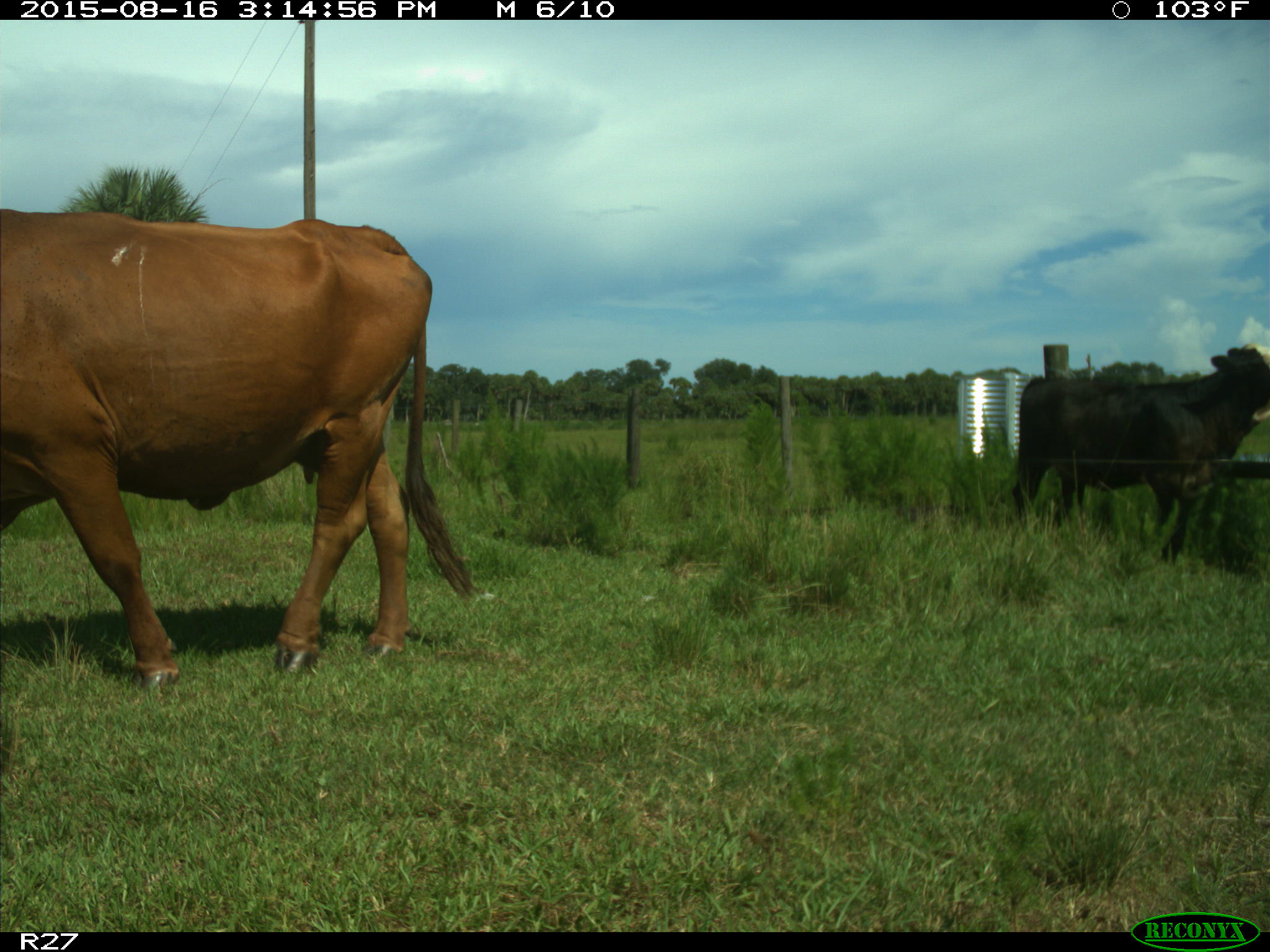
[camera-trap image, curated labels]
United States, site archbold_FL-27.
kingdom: Animalia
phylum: Chordata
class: Mammalia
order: Artiodactyla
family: Bovidae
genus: Bos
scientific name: Bos taurus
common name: domestic cow